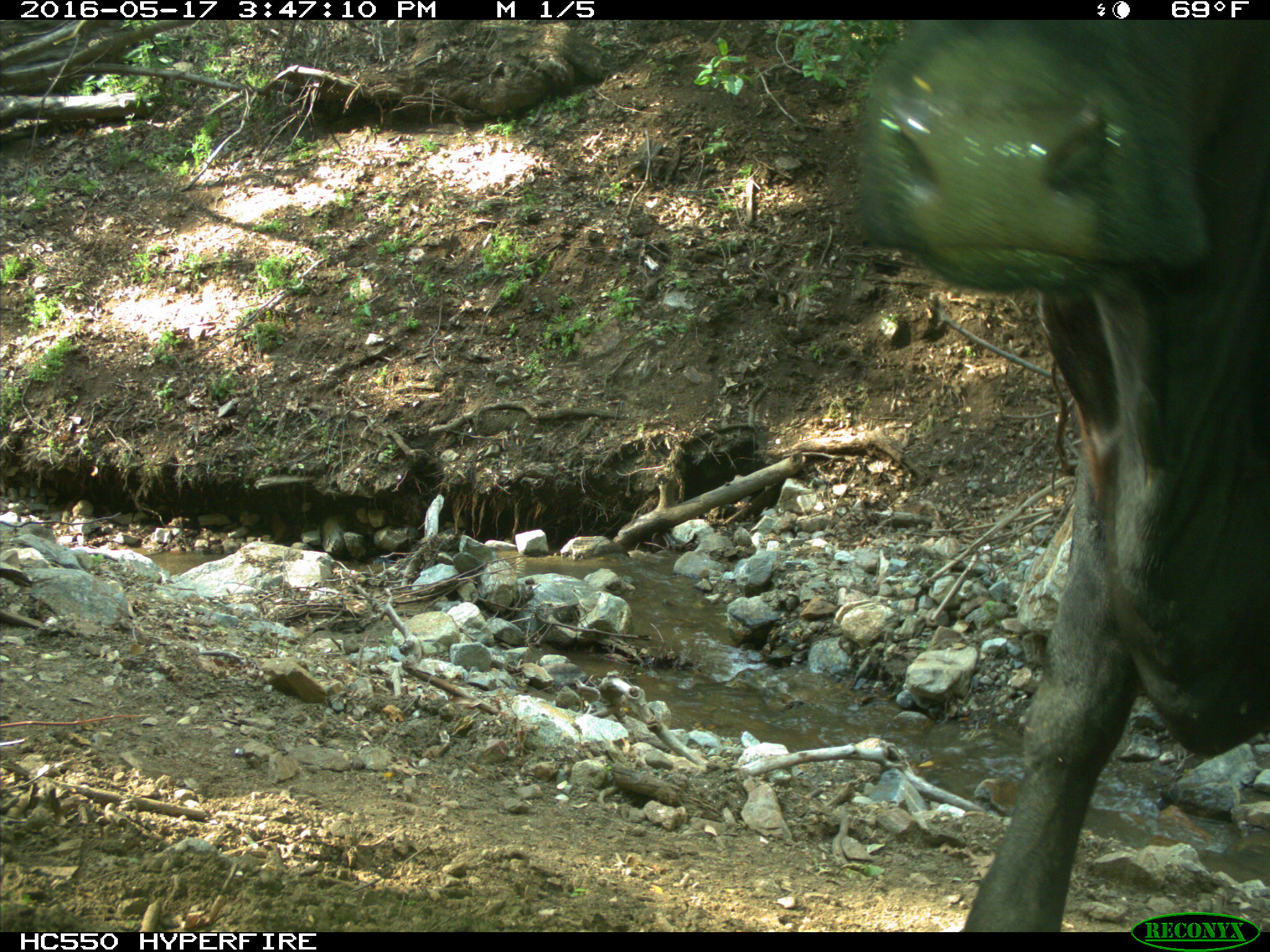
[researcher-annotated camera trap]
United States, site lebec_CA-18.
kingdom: Animalia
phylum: Chordata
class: Mammalia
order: Artiodactyla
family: Bovidae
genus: Bos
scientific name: Bos taurus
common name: domestic cow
Bos taurus (domestic cow).